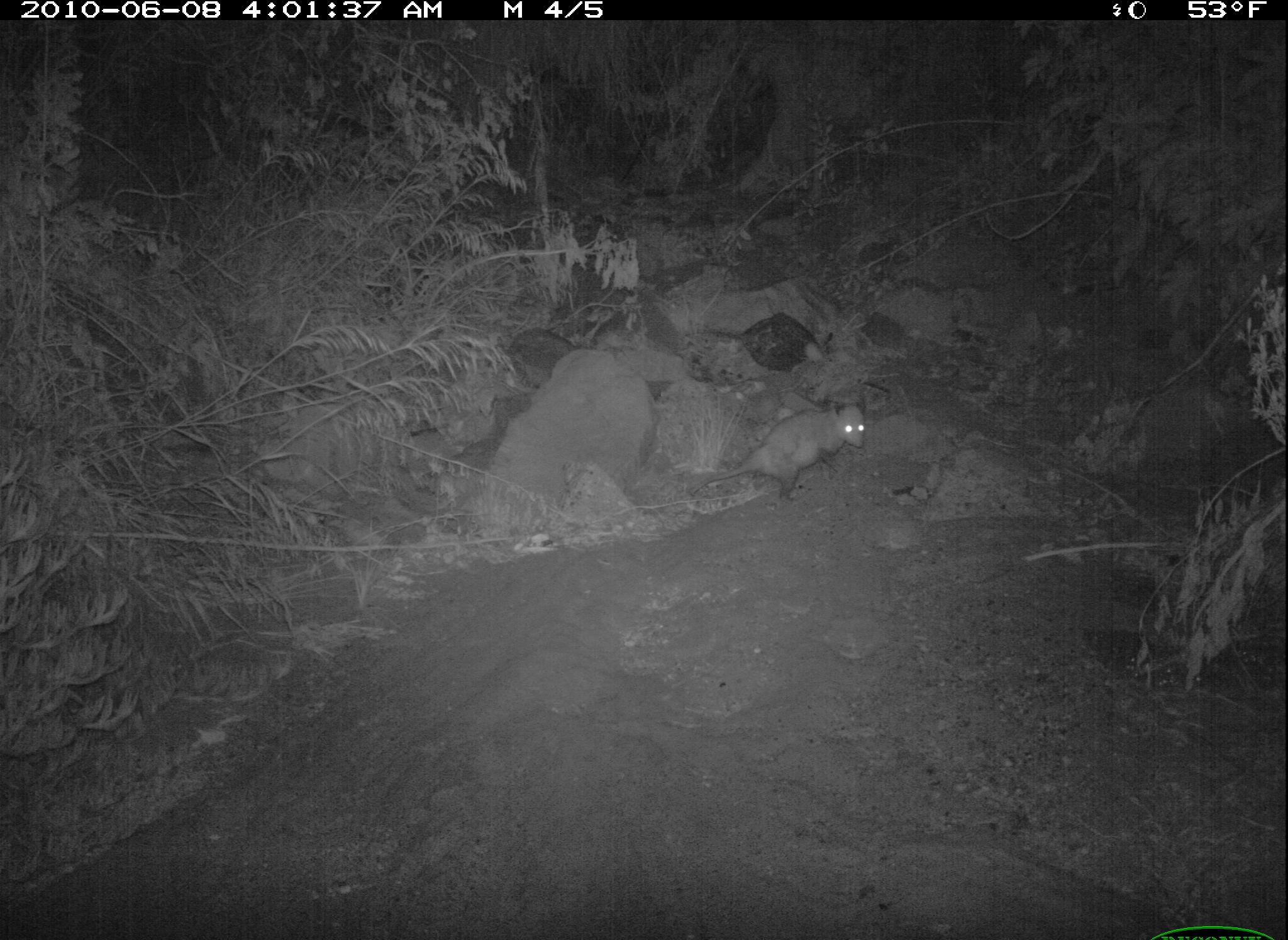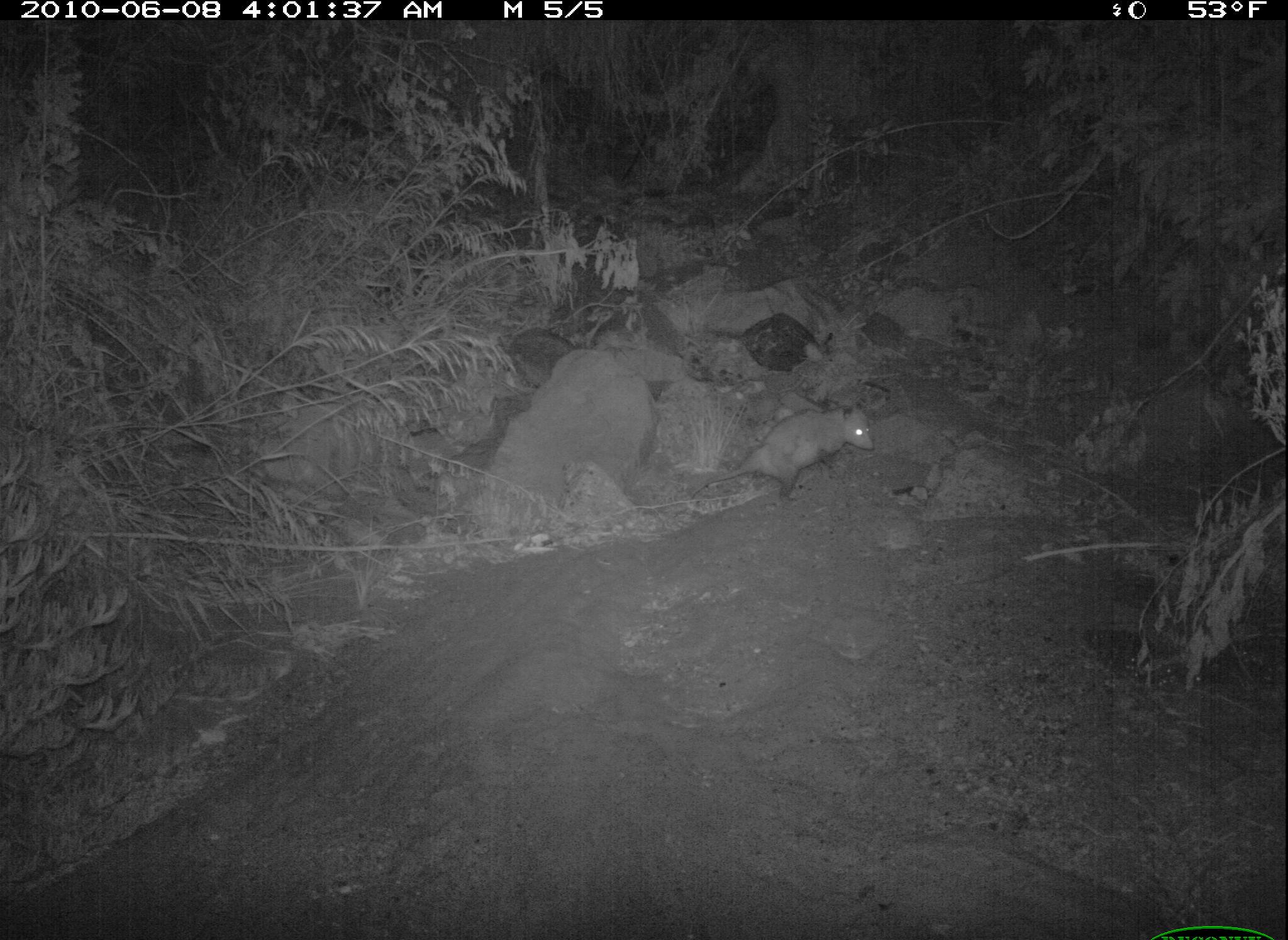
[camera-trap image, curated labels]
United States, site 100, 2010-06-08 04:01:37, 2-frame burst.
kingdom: Animalia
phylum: Chordata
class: Mammalia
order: Didelphimorphia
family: Didelphidae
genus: Didelphis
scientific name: Didelphis virginiana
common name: virginia opossum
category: opossum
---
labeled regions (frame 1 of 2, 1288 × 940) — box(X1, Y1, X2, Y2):
opossum: box(697, 385, 882, 512)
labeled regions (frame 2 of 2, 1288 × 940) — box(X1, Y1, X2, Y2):
opossum: box(686, 393, 887, 512)